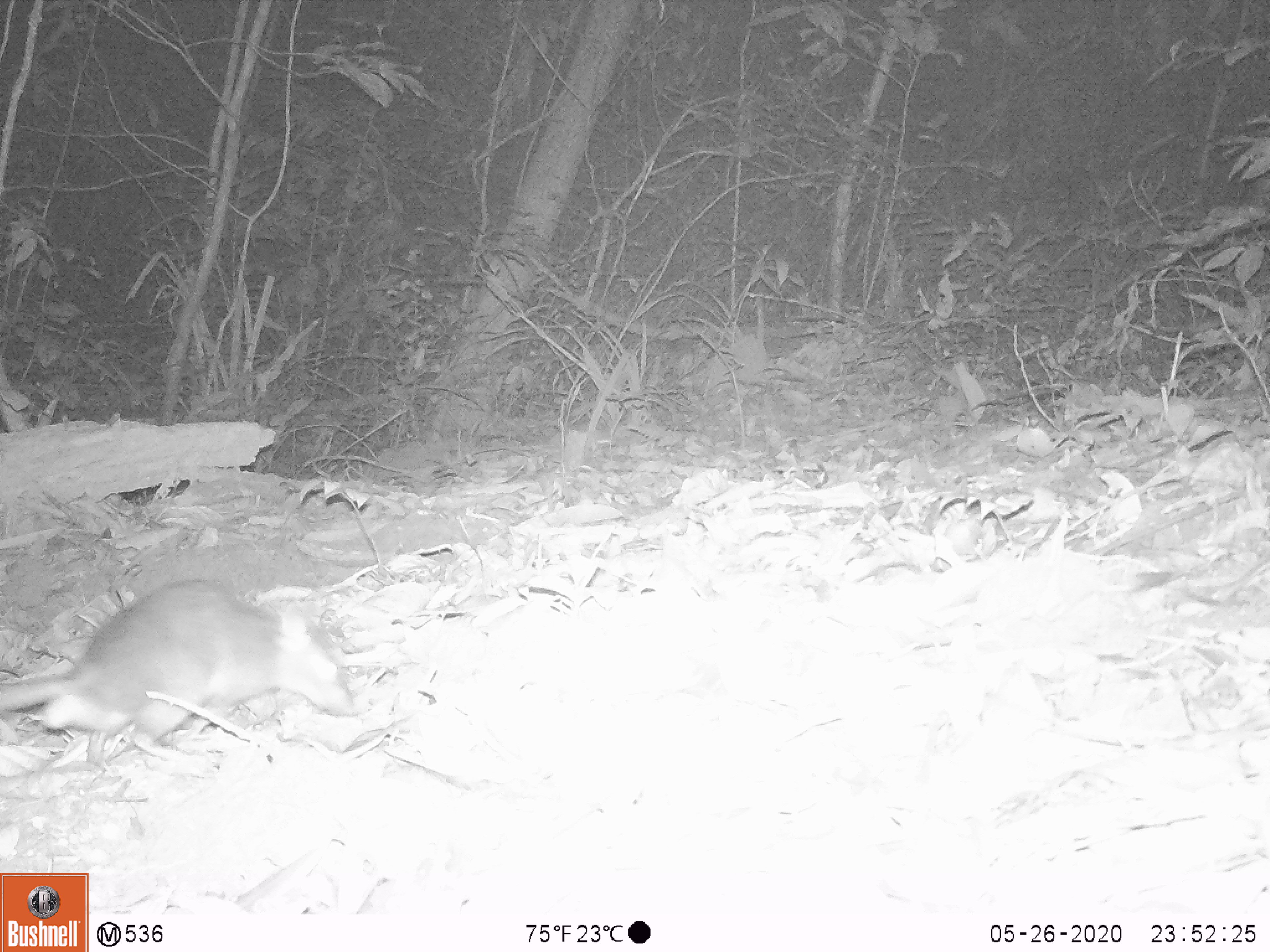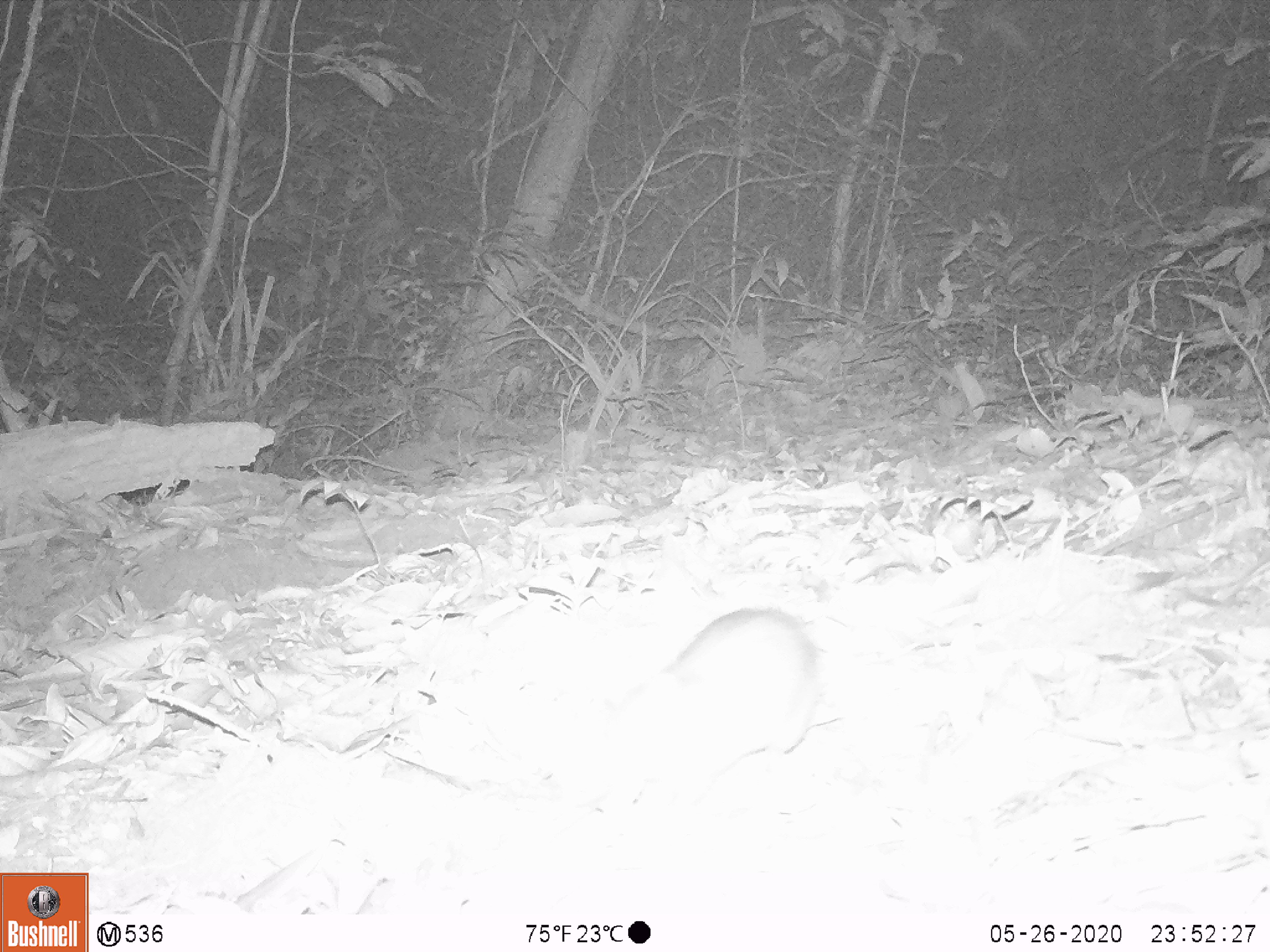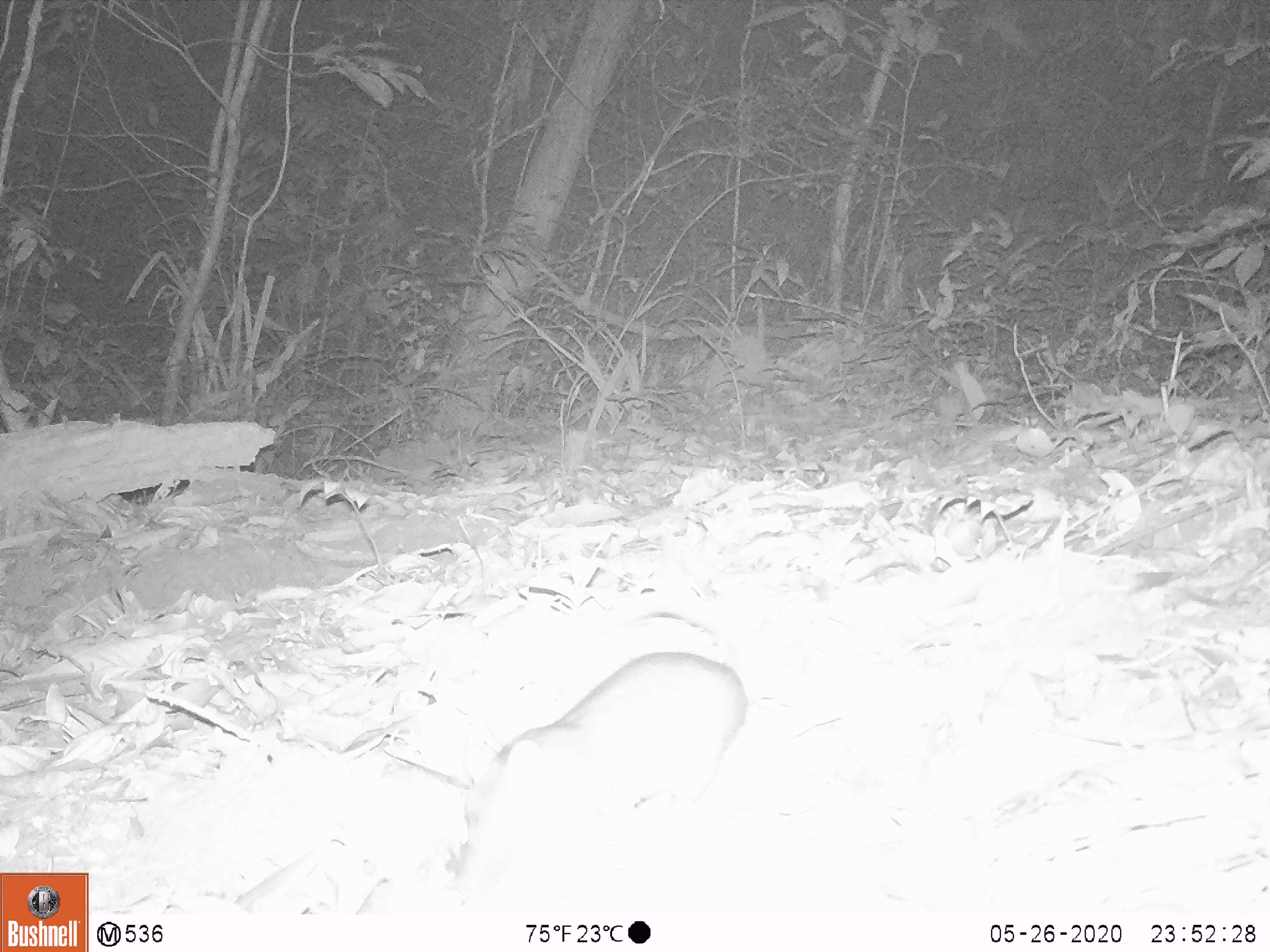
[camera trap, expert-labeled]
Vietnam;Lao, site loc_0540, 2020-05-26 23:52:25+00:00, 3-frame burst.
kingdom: Animalia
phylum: Chordata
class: Mammalia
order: Rodentia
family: Muridae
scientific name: Muridae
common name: old-world mice and rats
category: unidentified murid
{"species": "unidentified murid (old-world mice and rats) (Muridae)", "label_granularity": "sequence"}